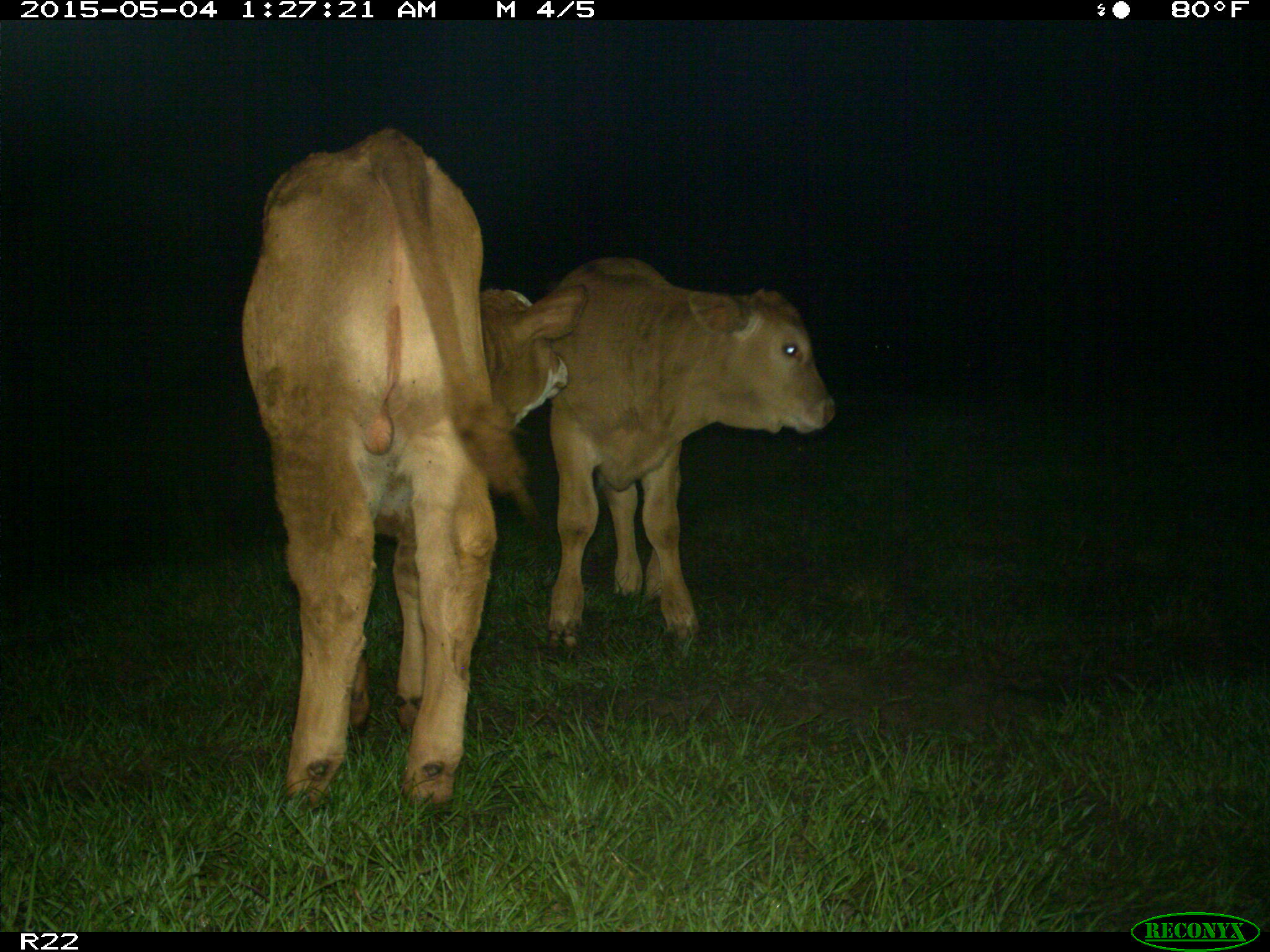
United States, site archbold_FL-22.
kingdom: Animalia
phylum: Chordata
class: Mammalia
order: Artiodactyla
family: Bovidae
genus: Bos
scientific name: Bos taurus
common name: domestic cow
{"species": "Bos taurus (domestic cow)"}